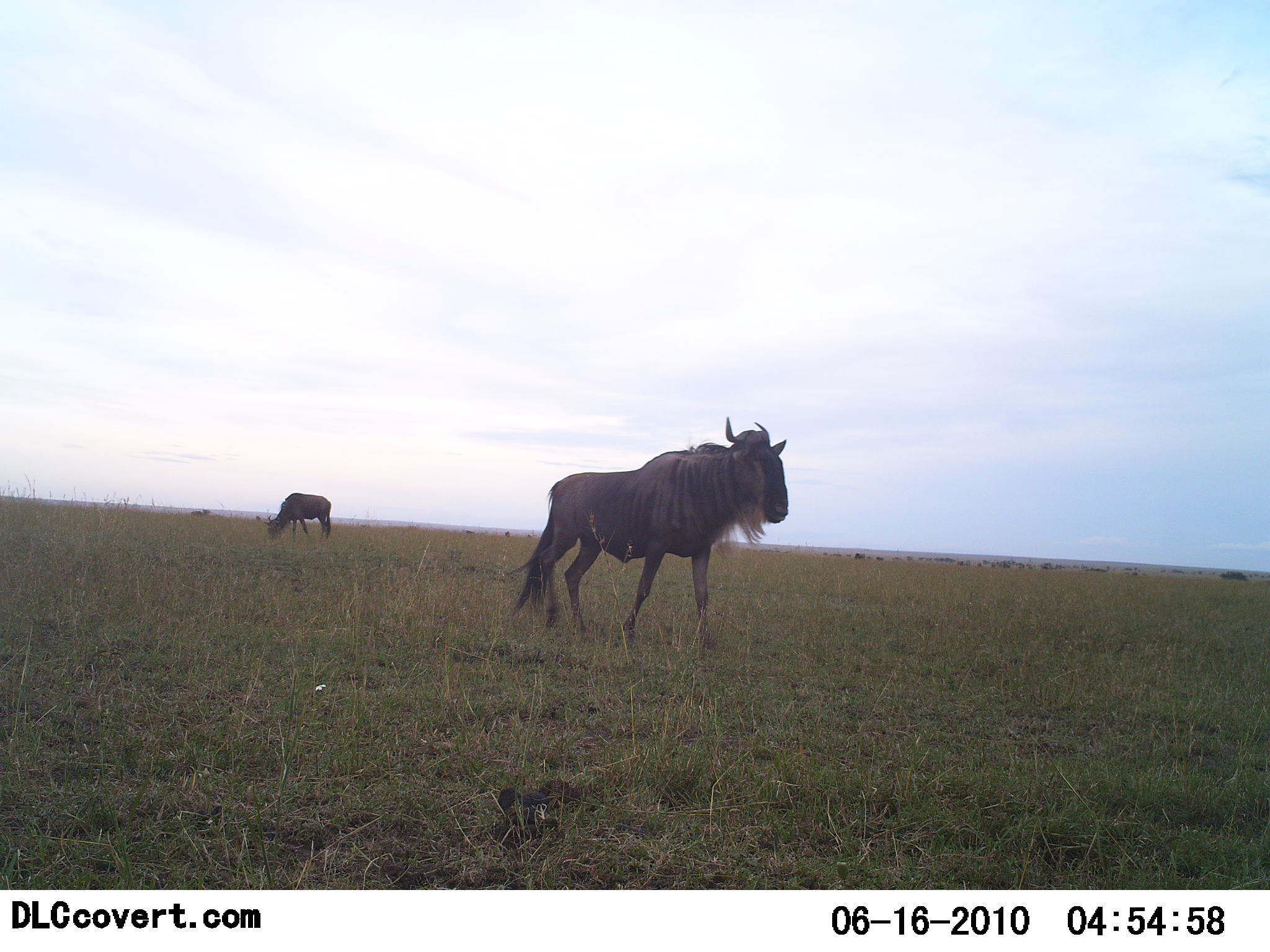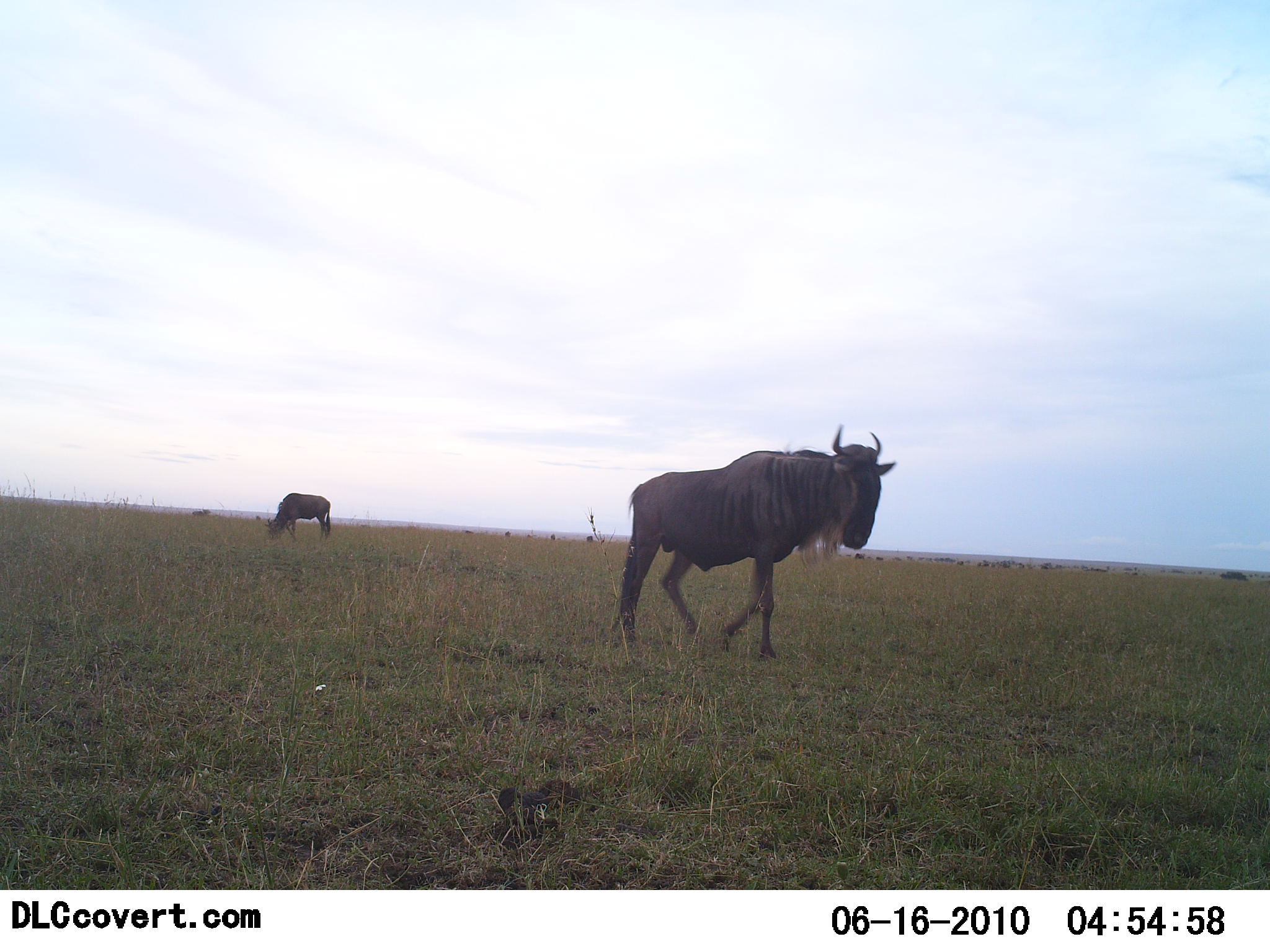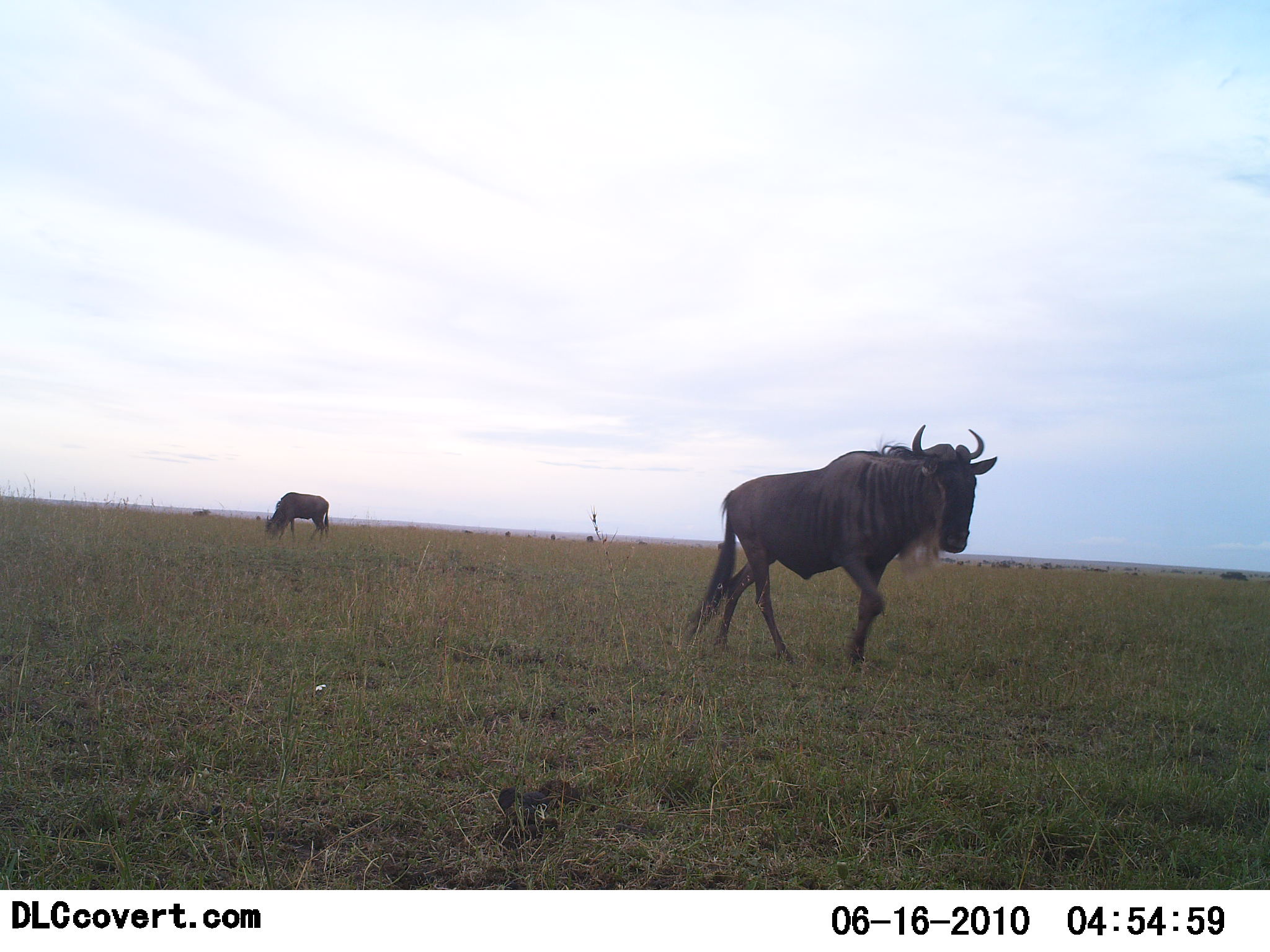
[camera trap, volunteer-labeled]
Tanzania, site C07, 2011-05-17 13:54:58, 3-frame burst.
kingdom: Animalia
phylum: Chordata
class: Mammalia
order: Artiodactyla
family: Bovidae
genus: Connochaetes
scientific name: Connochaetes taurinus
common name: blue wildebeest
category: wildebeest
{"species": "wildebeest (blue wildebeest) (Connochaetes taurinus)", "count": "2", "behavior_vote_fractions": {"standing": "47%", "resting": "5%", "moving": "84%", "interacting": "0%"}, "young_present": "0%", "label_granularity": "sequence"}